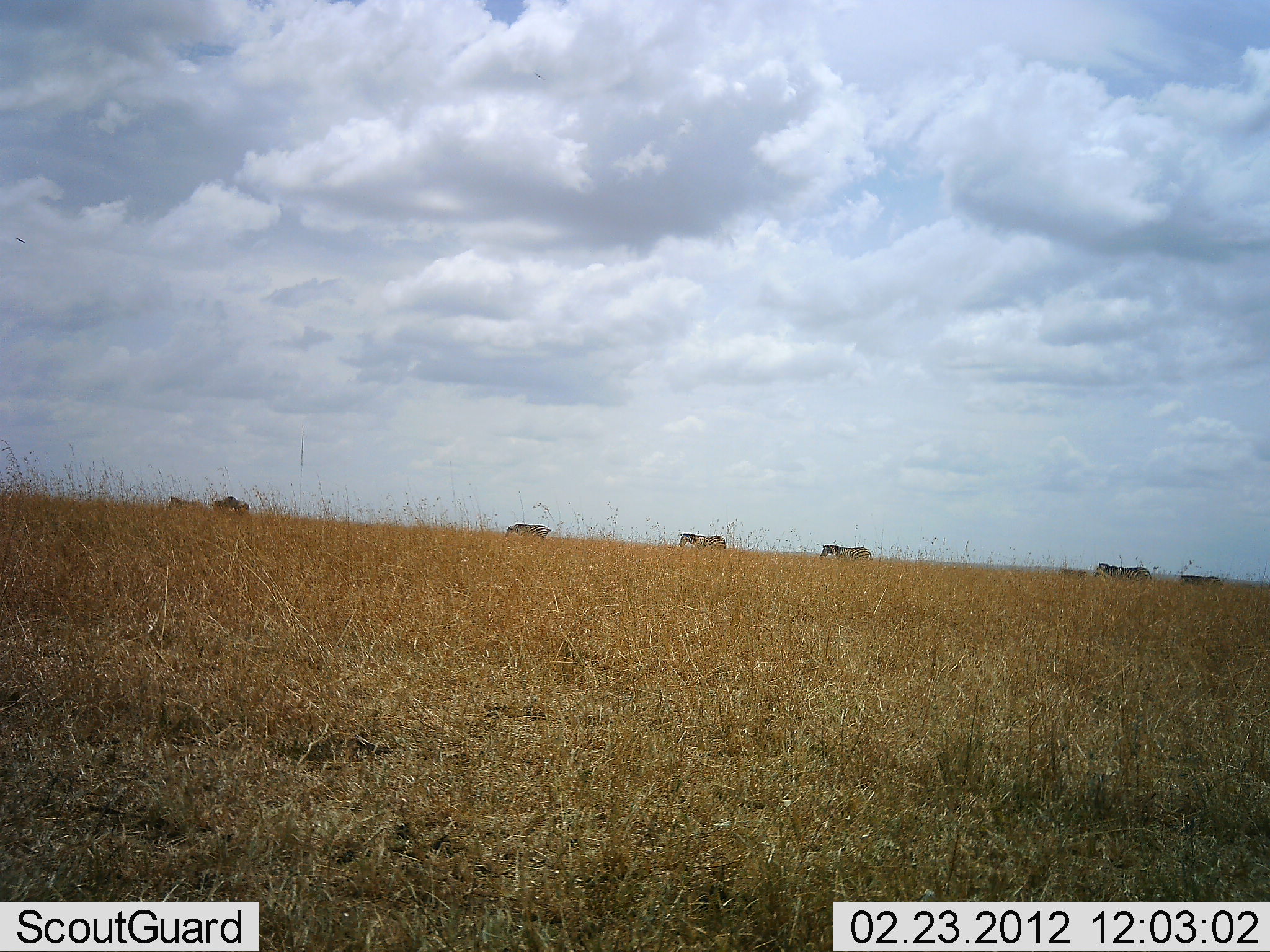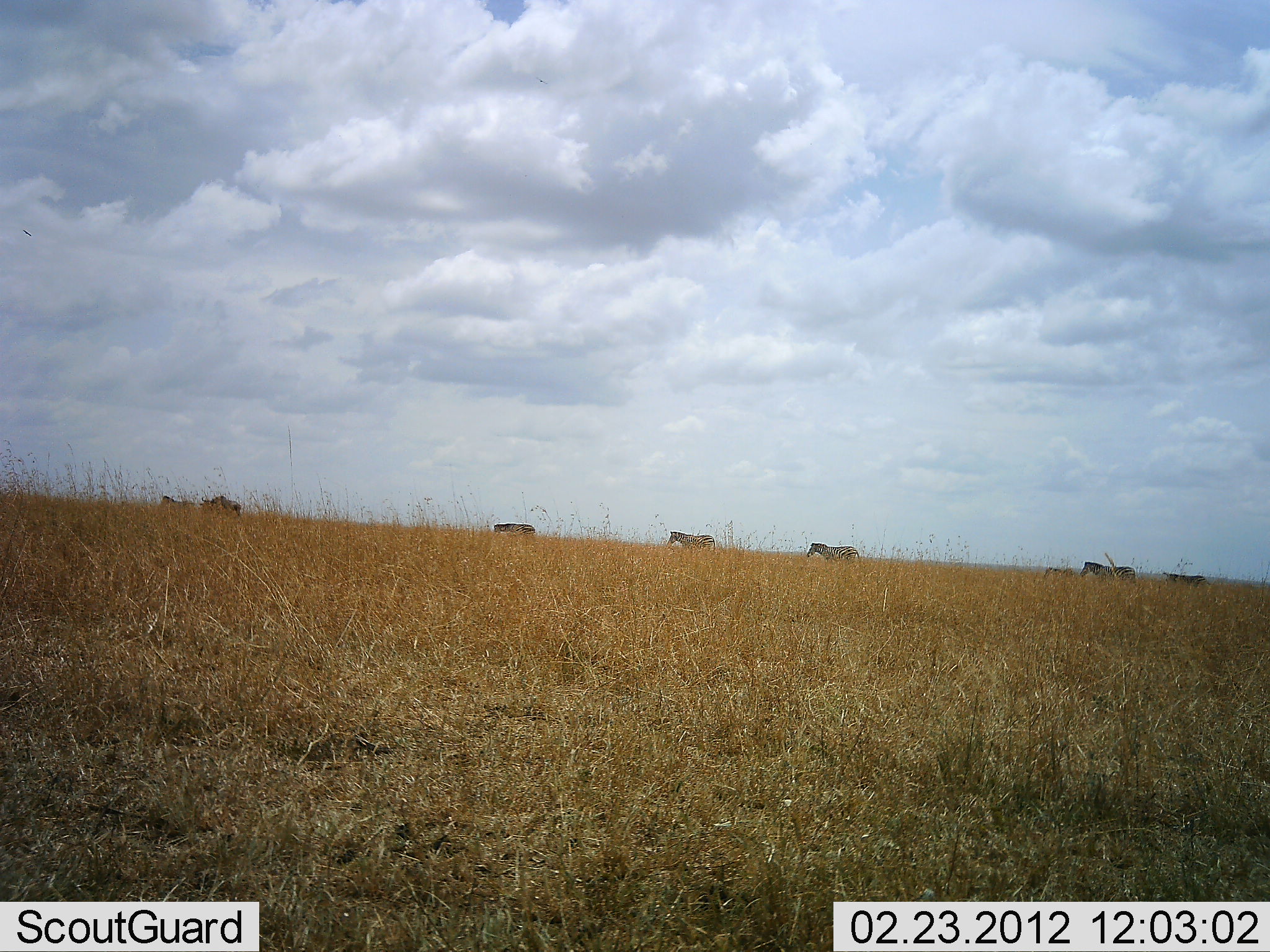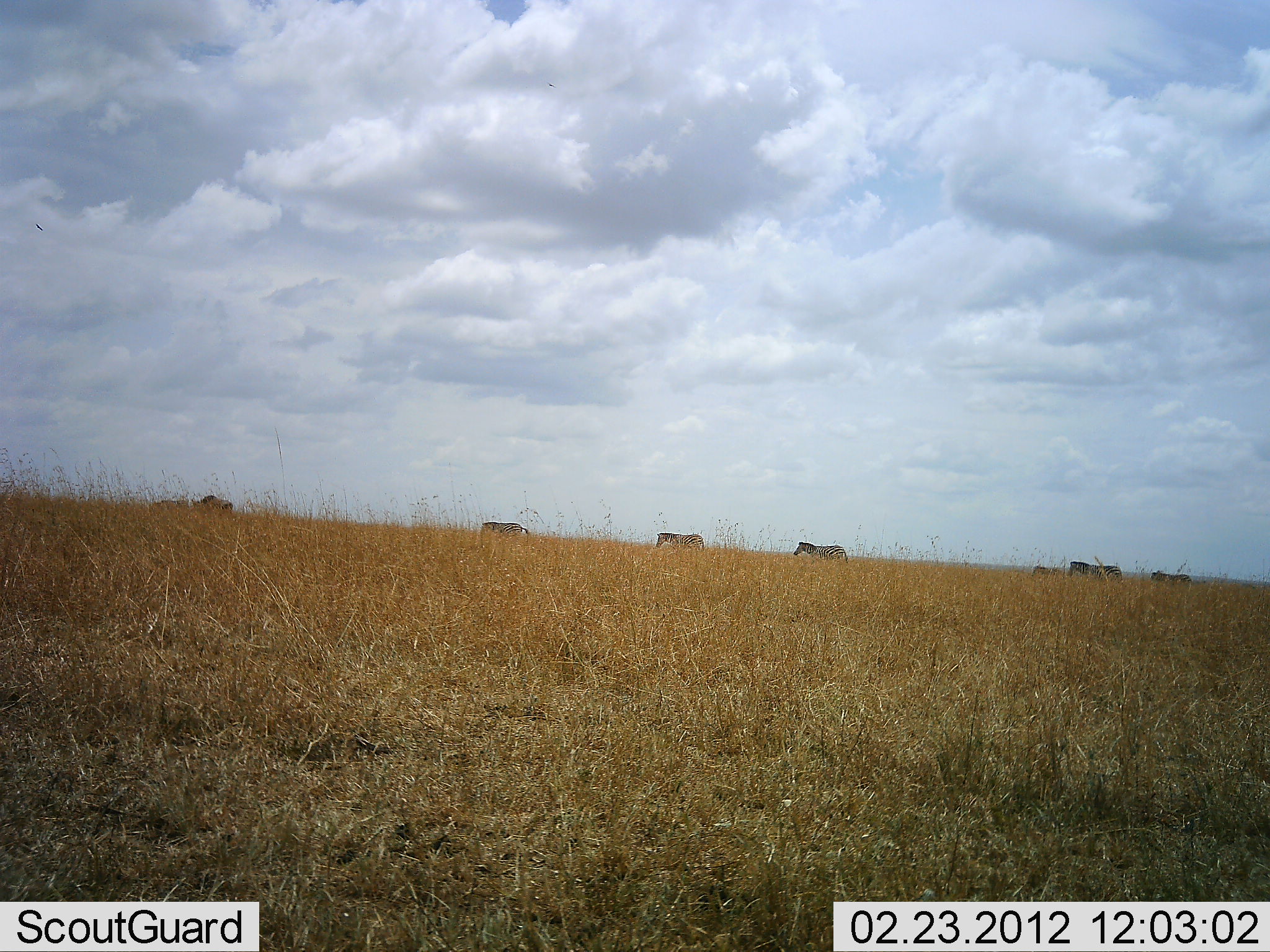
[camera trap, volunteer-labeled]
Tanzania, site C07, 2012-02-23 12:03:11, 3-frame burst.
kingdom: Animalia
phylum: Chordata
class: Mammalia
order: Perissodactyla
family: Equidae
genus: Equus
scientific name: Equus quagga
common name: plains zebra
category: zebra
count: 7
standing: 0%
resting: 0%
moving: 100%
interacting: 0%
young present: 5%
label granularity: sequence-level